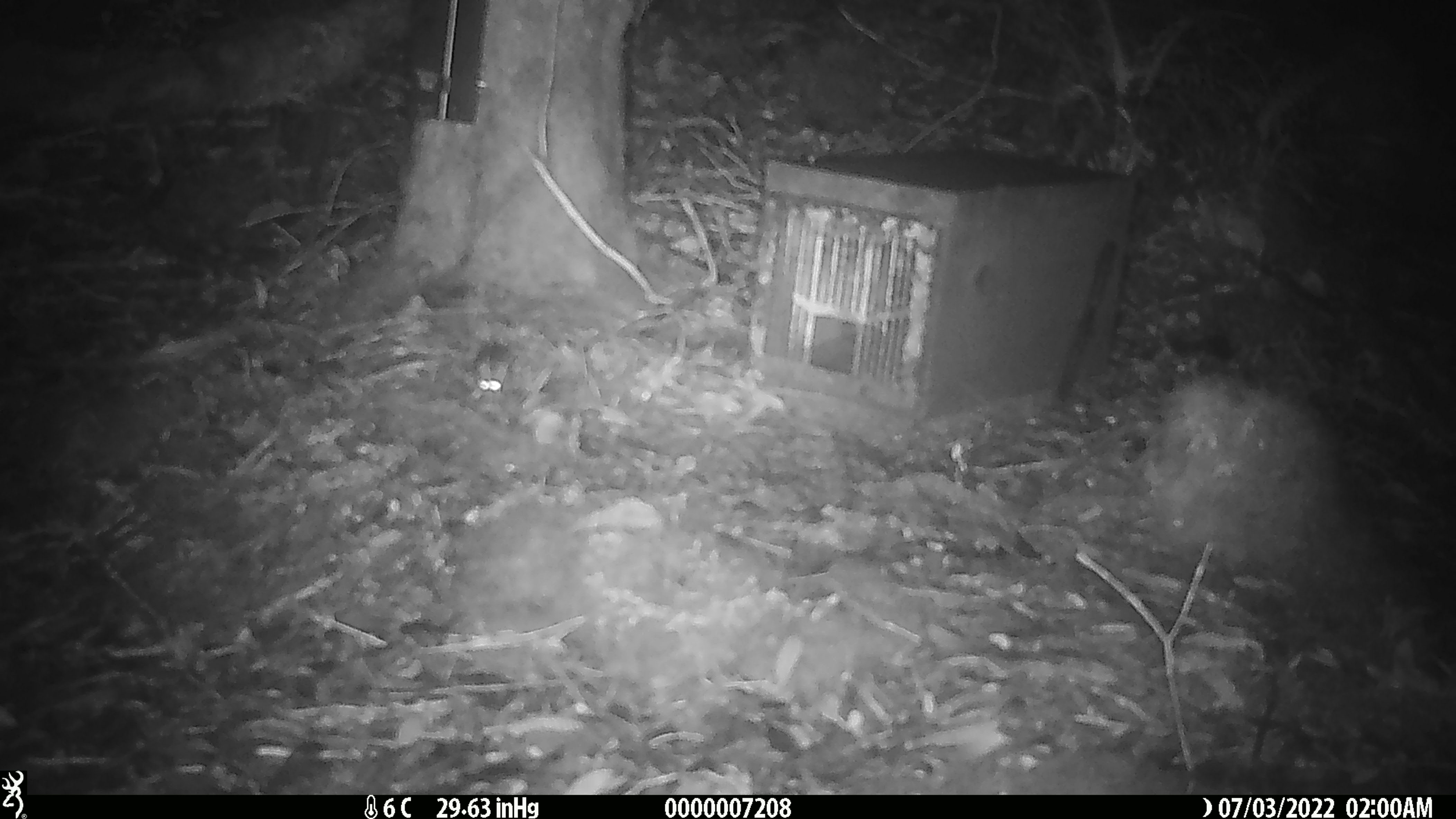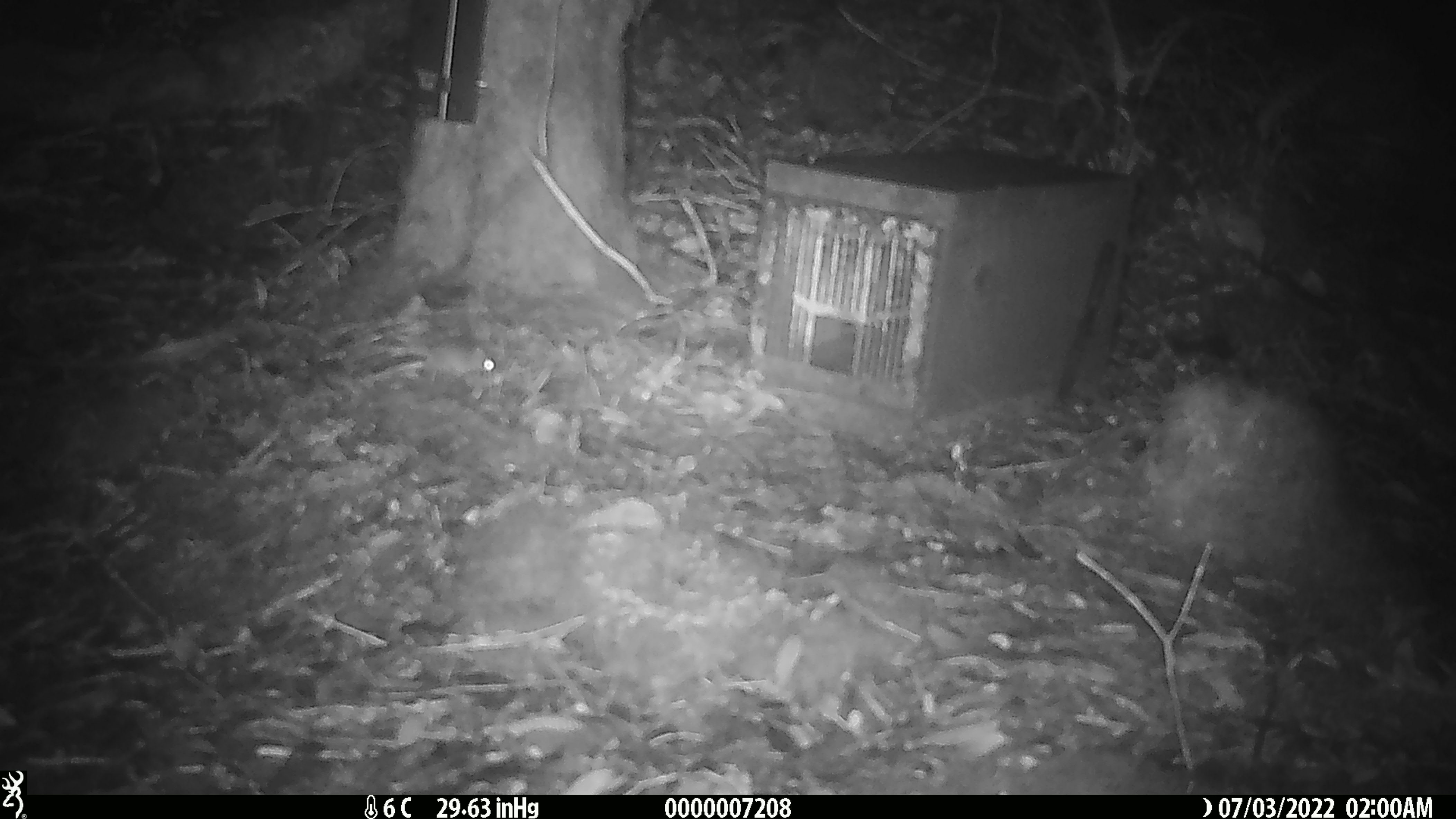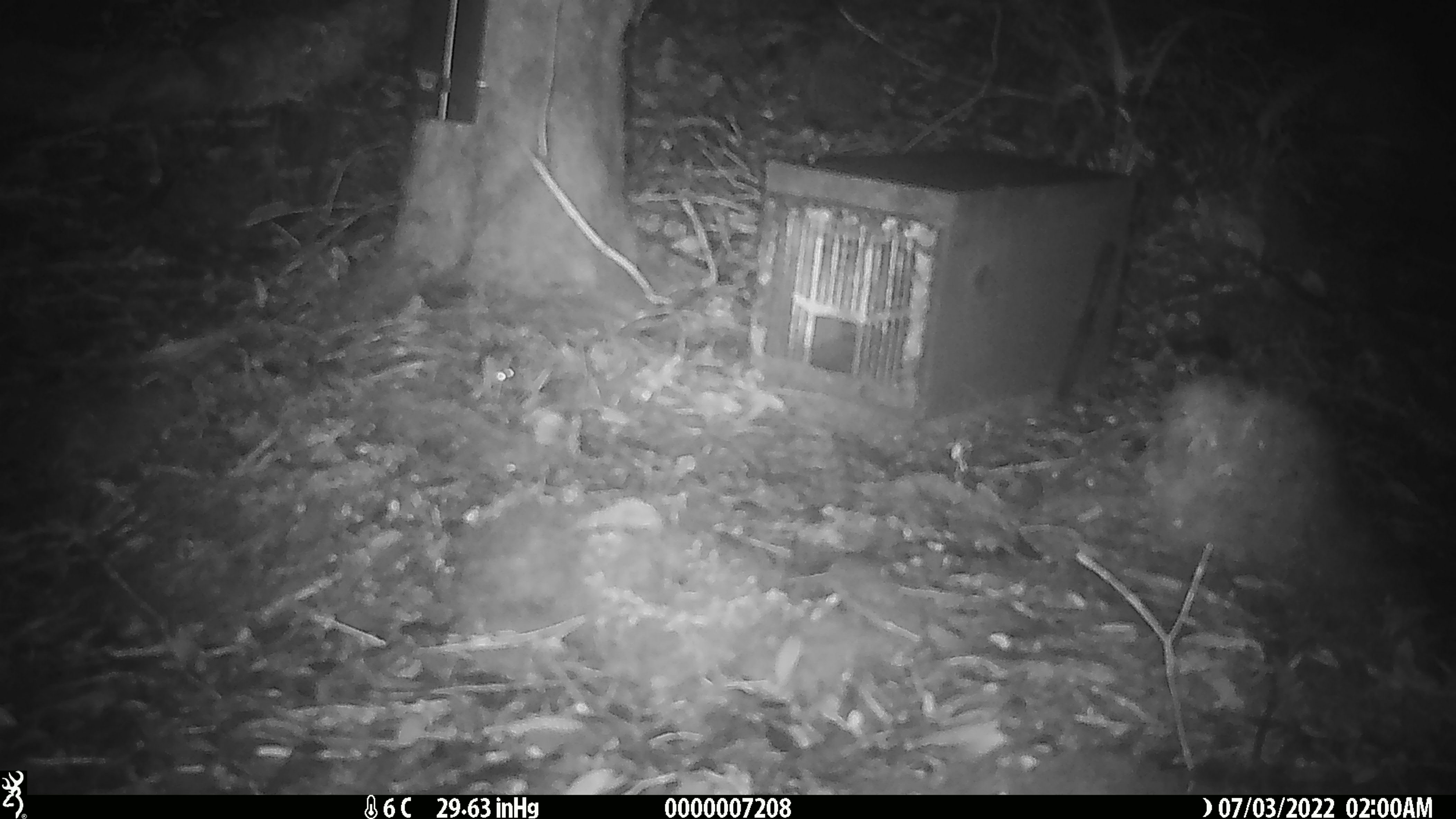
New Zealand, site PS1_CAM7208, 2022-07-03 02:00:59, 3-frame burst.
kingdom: Animalia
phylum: Chordata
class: Mammalia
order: Rodentia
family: Muridae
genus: Mus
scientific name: Mus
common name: mouse